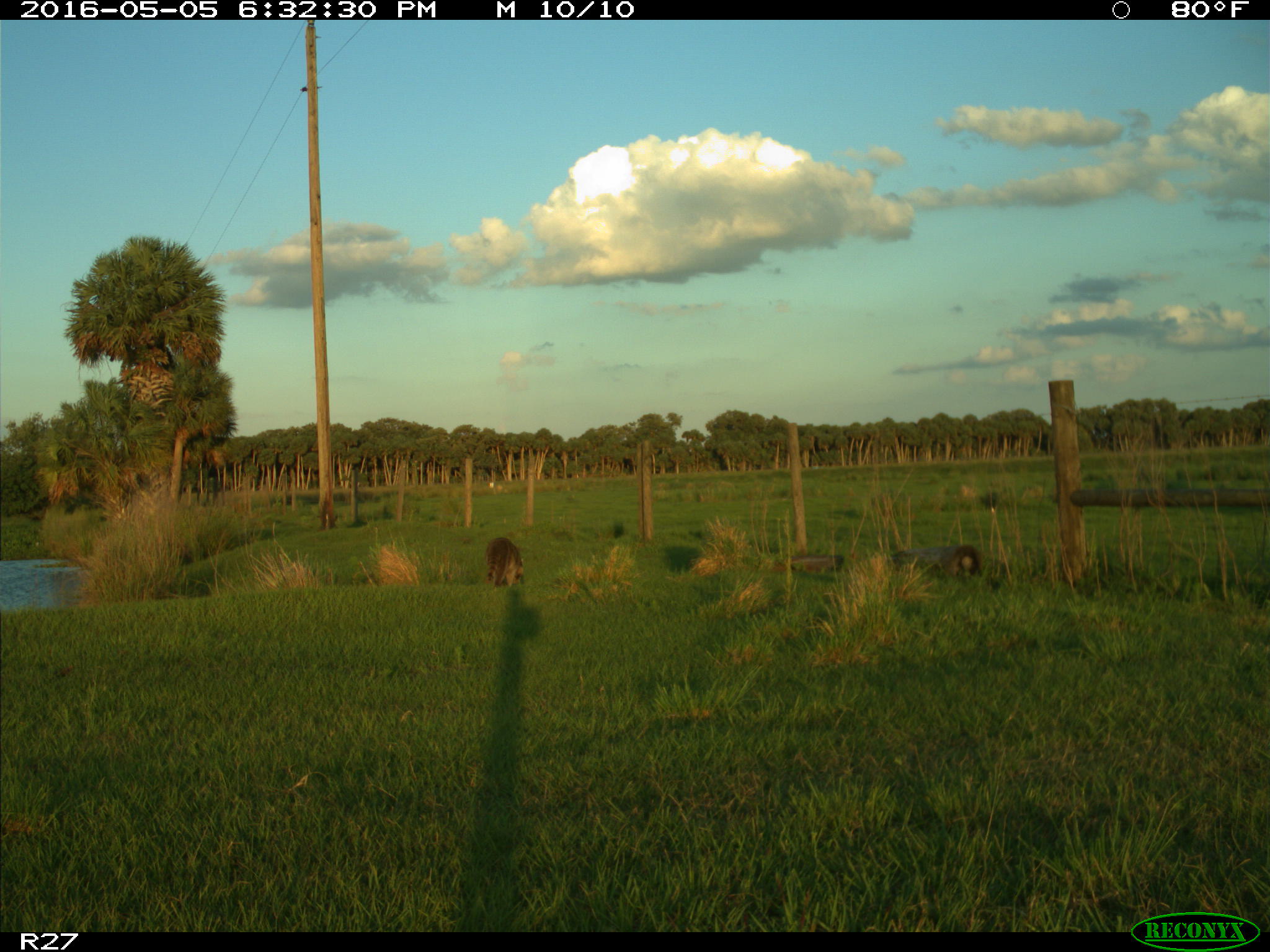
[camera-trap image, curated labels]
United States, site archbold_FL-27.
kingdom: Animalia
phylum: Chordata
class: Mammalia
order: Carnivora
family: Procyonidae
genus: Procyon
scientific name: Procyon lotor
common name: common raccoon